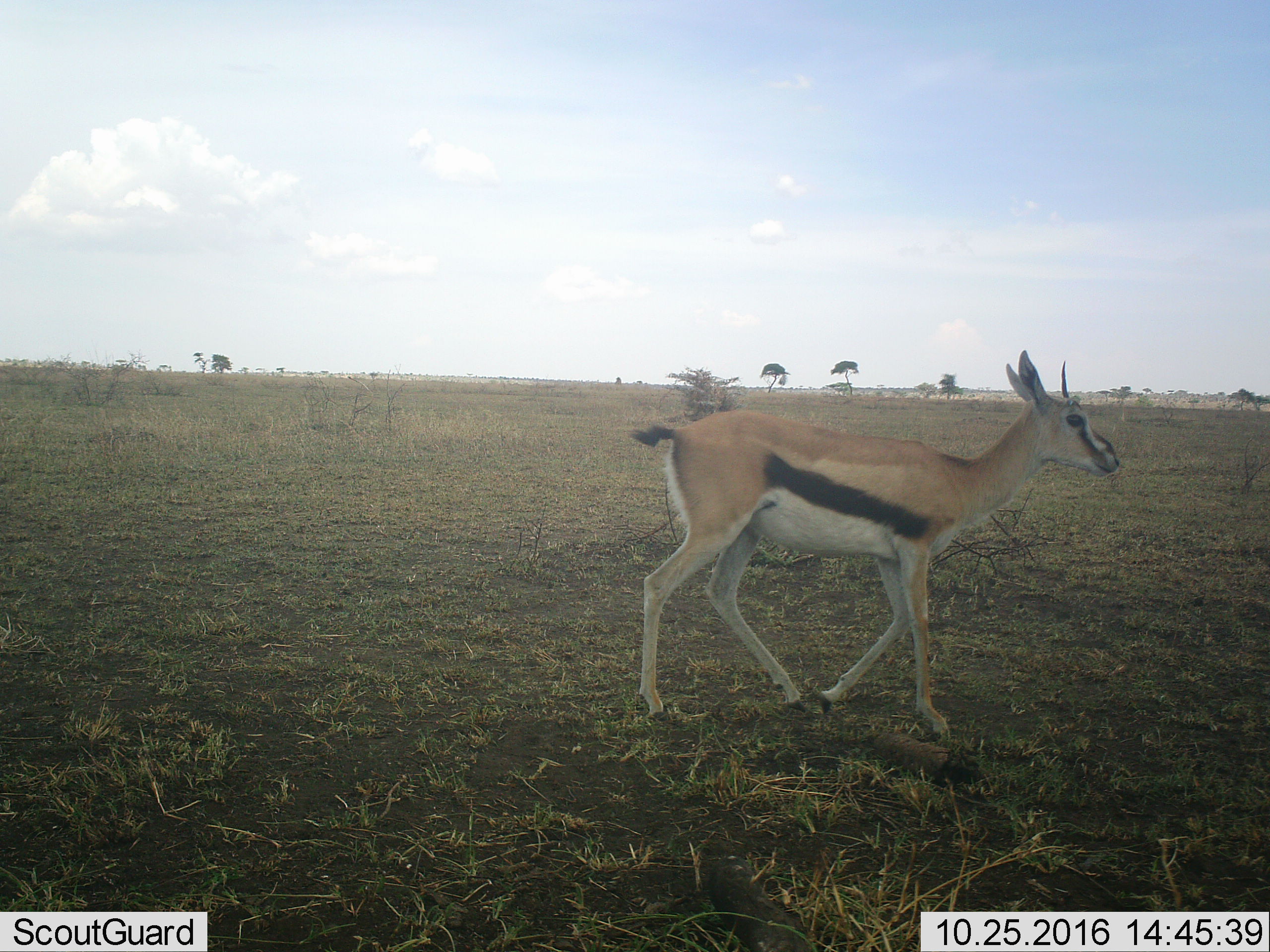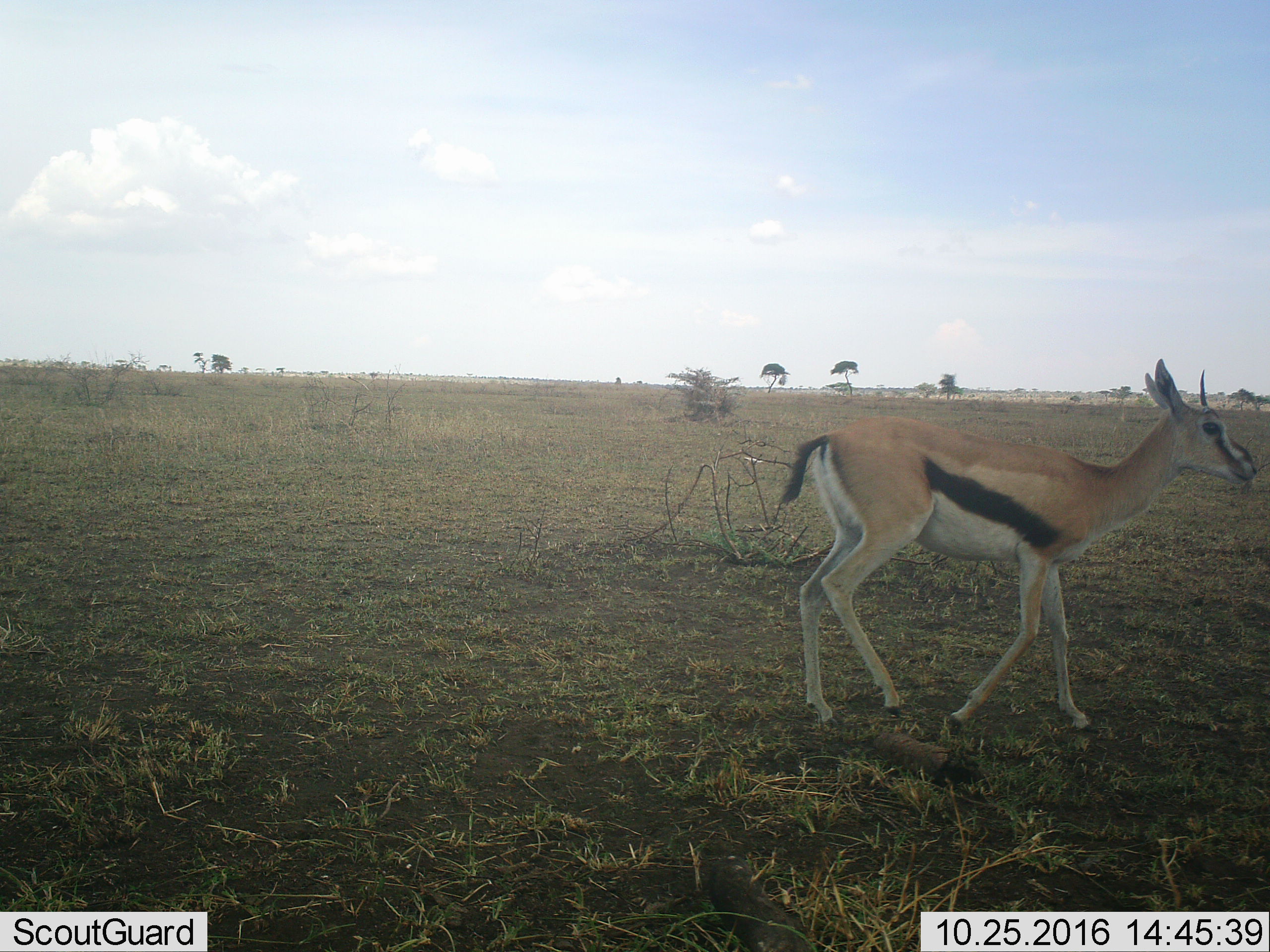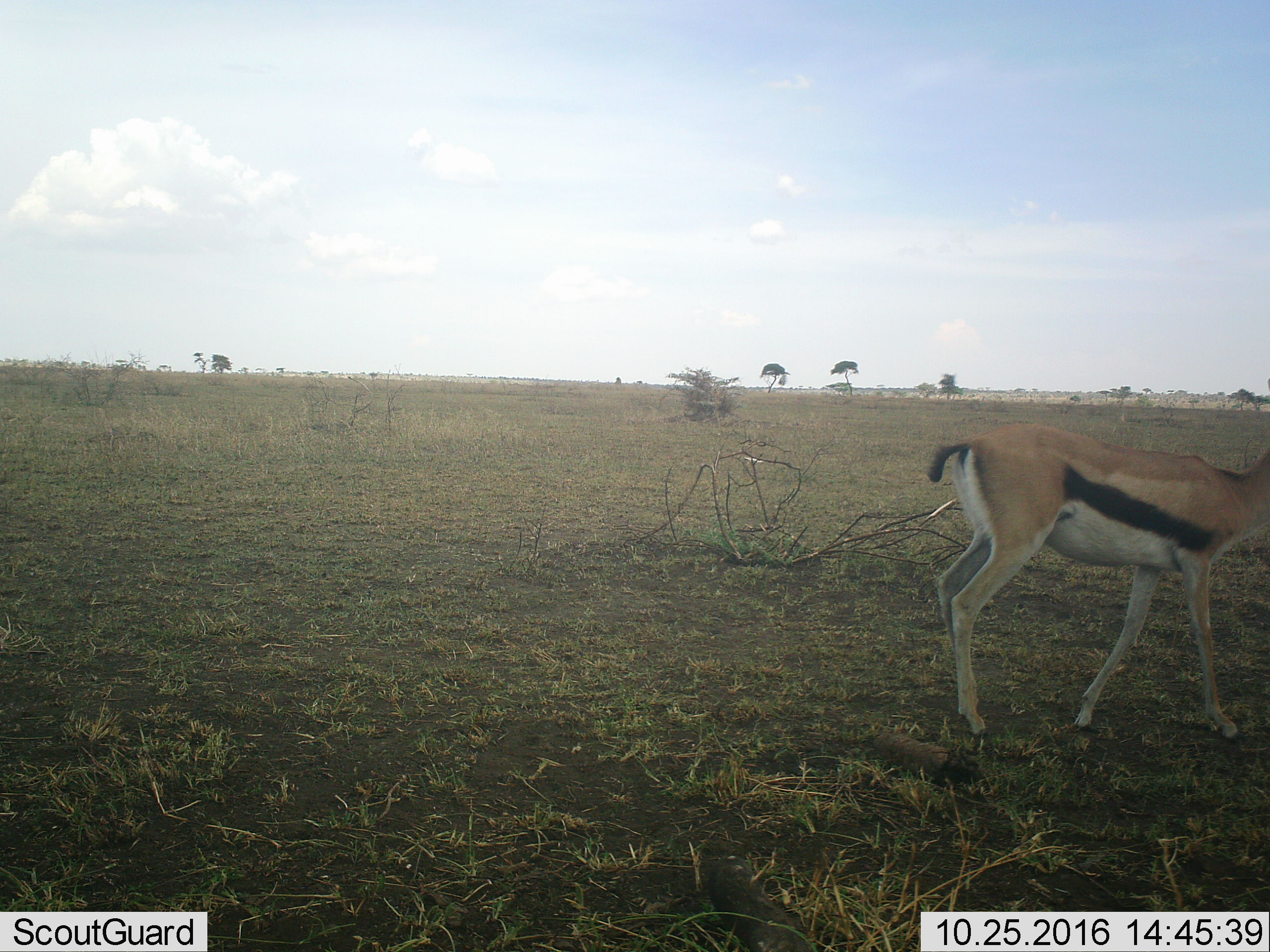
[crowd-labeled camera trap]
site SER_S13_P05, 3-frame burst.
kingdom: Animalia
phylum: Chordata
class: Mammalia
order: Artiodactyla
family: Bovidae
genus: Eudorcas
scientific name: Eudorcas thomsonii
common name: thomson's gazelle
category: gazellethomsons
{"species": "gazellethomsons (thomson's gazelle) (Eudorcas thomsonii)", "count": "1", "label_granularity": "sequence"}